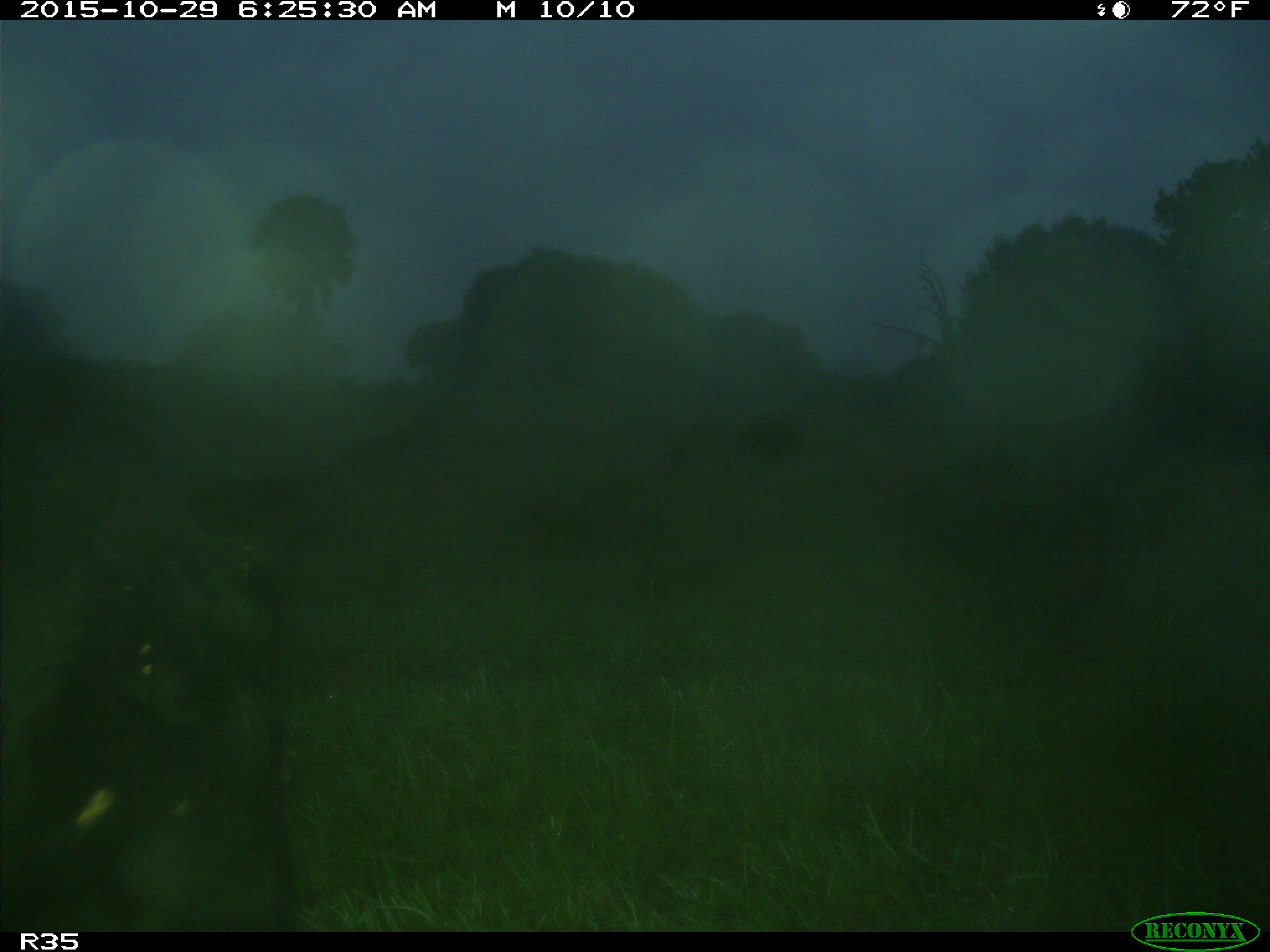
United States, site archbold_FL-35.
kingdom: Animalia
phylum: Chordata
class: Mammalia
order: Artiodactyla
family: Bovidae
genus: Bos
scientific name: Bos taurus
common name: domestic cow